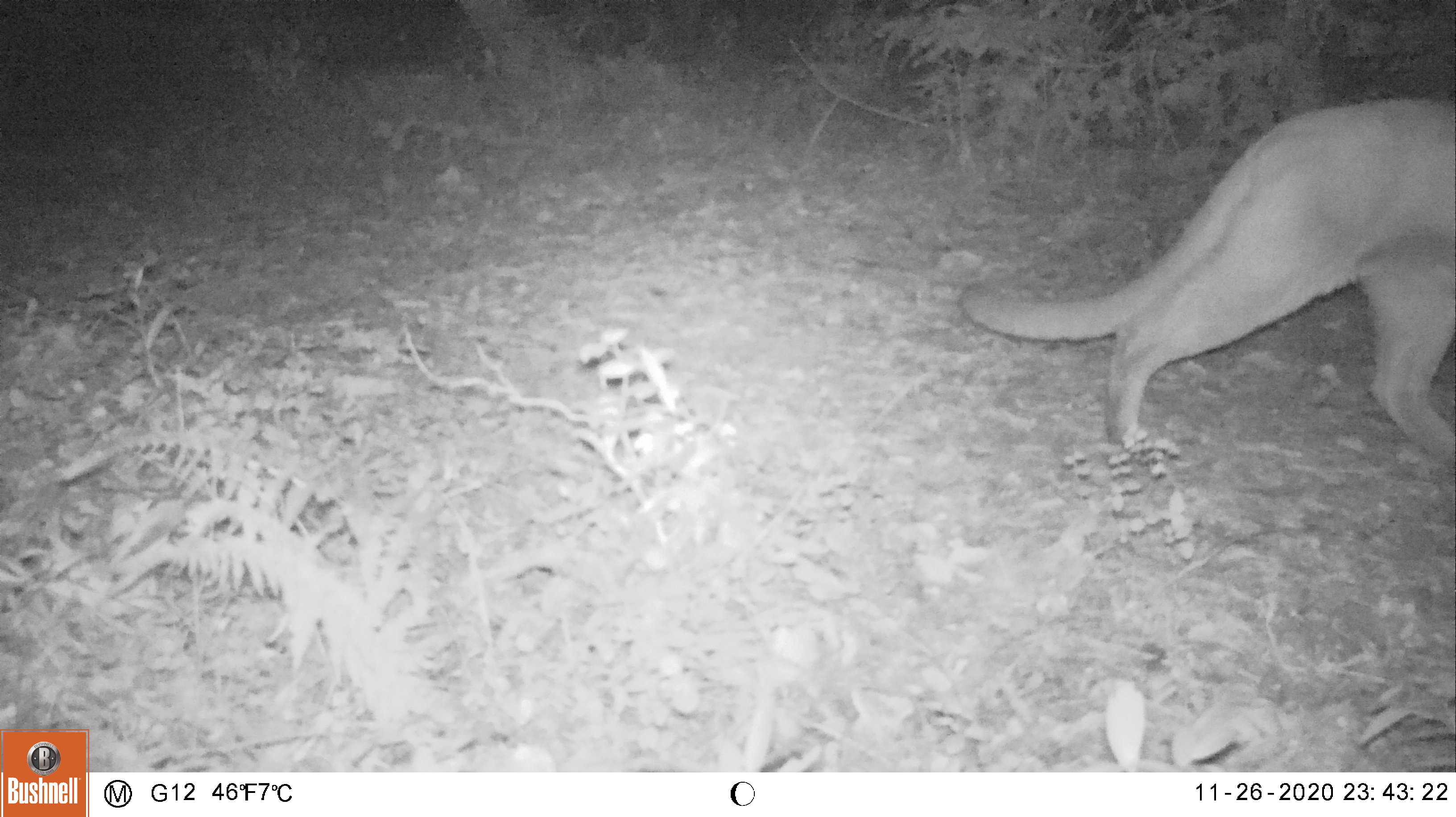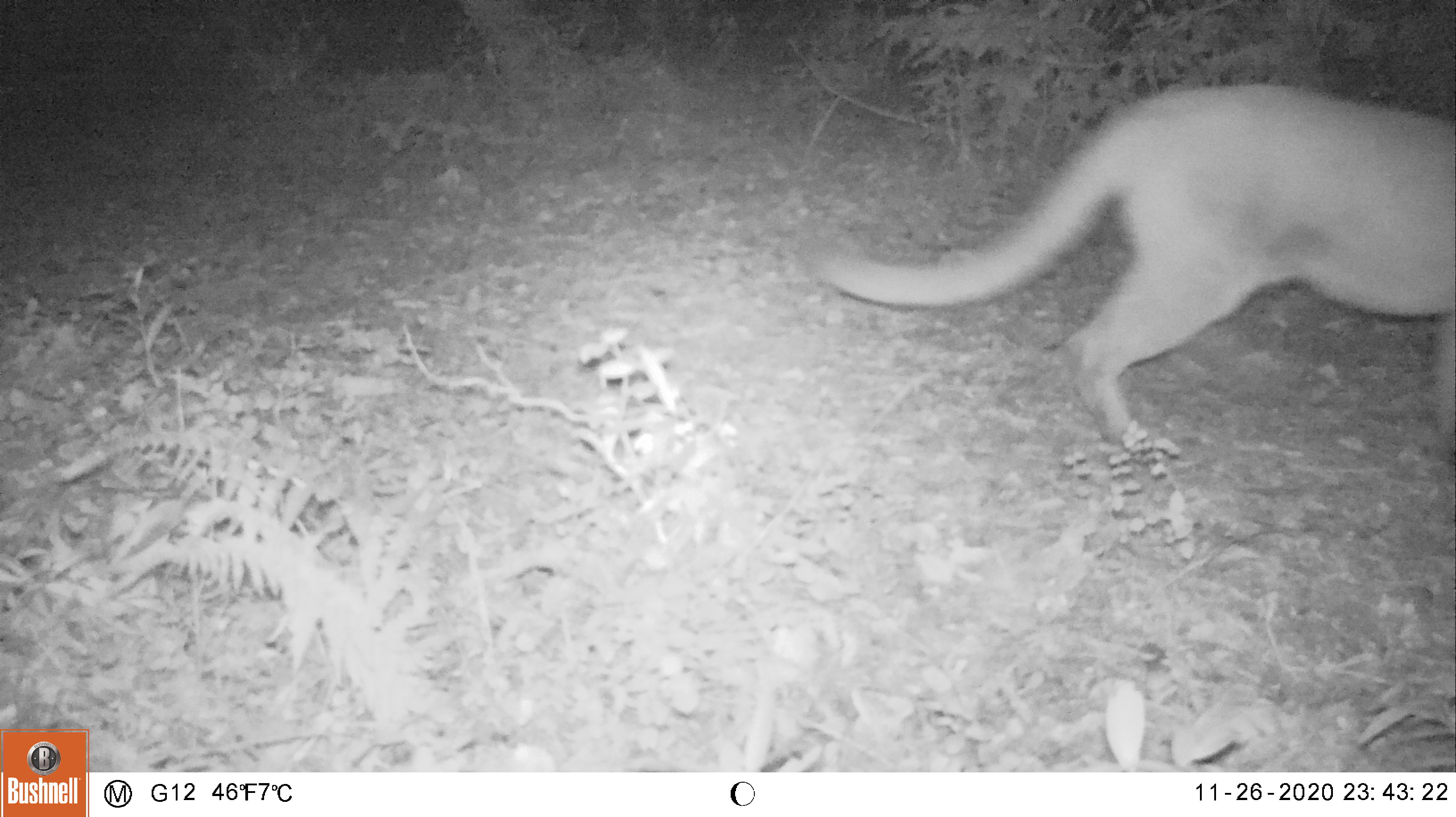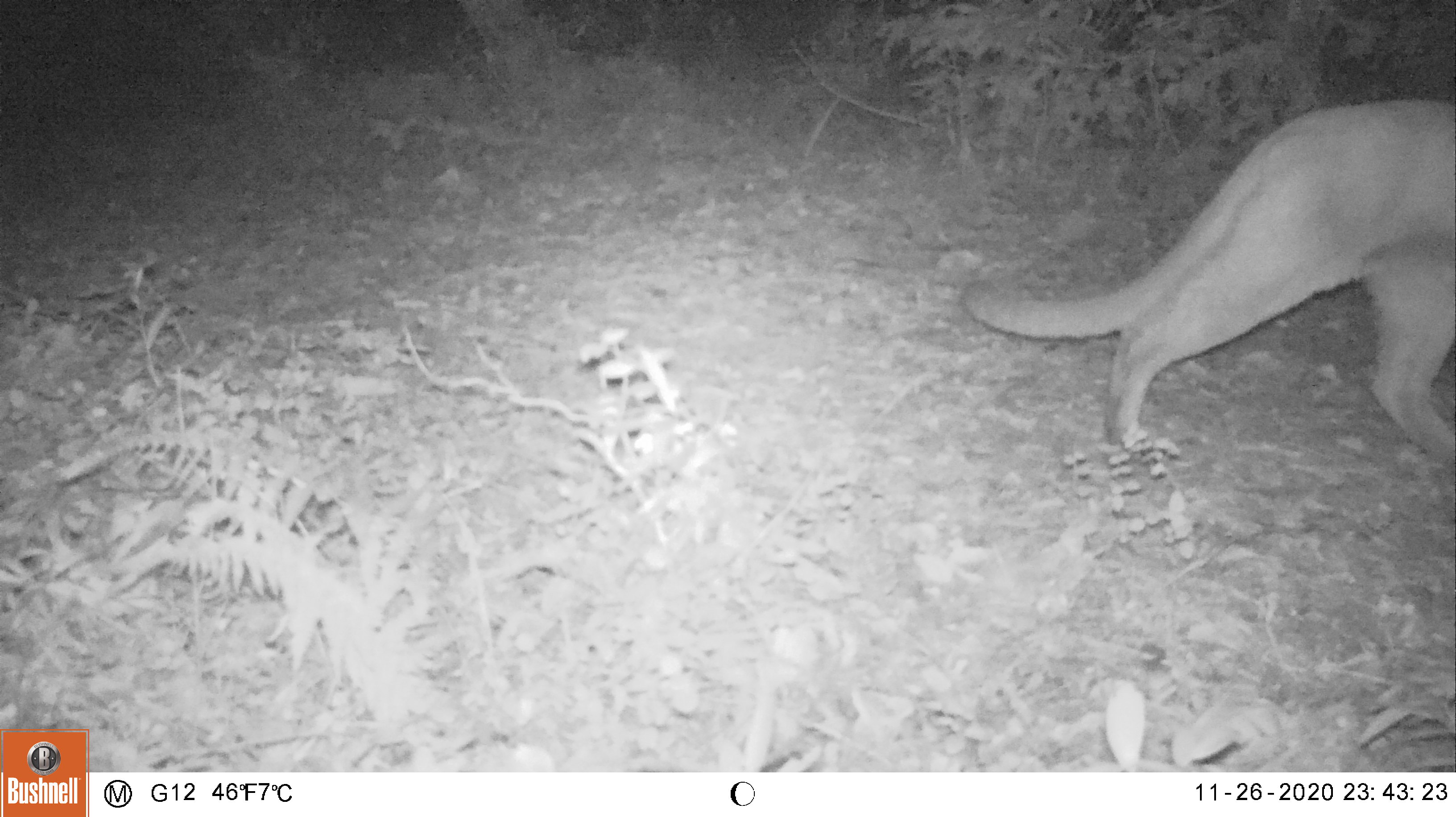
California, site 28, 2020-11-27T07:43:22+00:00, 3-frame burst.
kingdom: Animalia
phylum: Chordata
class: Mammalia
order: Carnivora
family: Felidae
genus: Puma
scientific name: Puma concolor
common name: puma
Puma (Puma concolor).